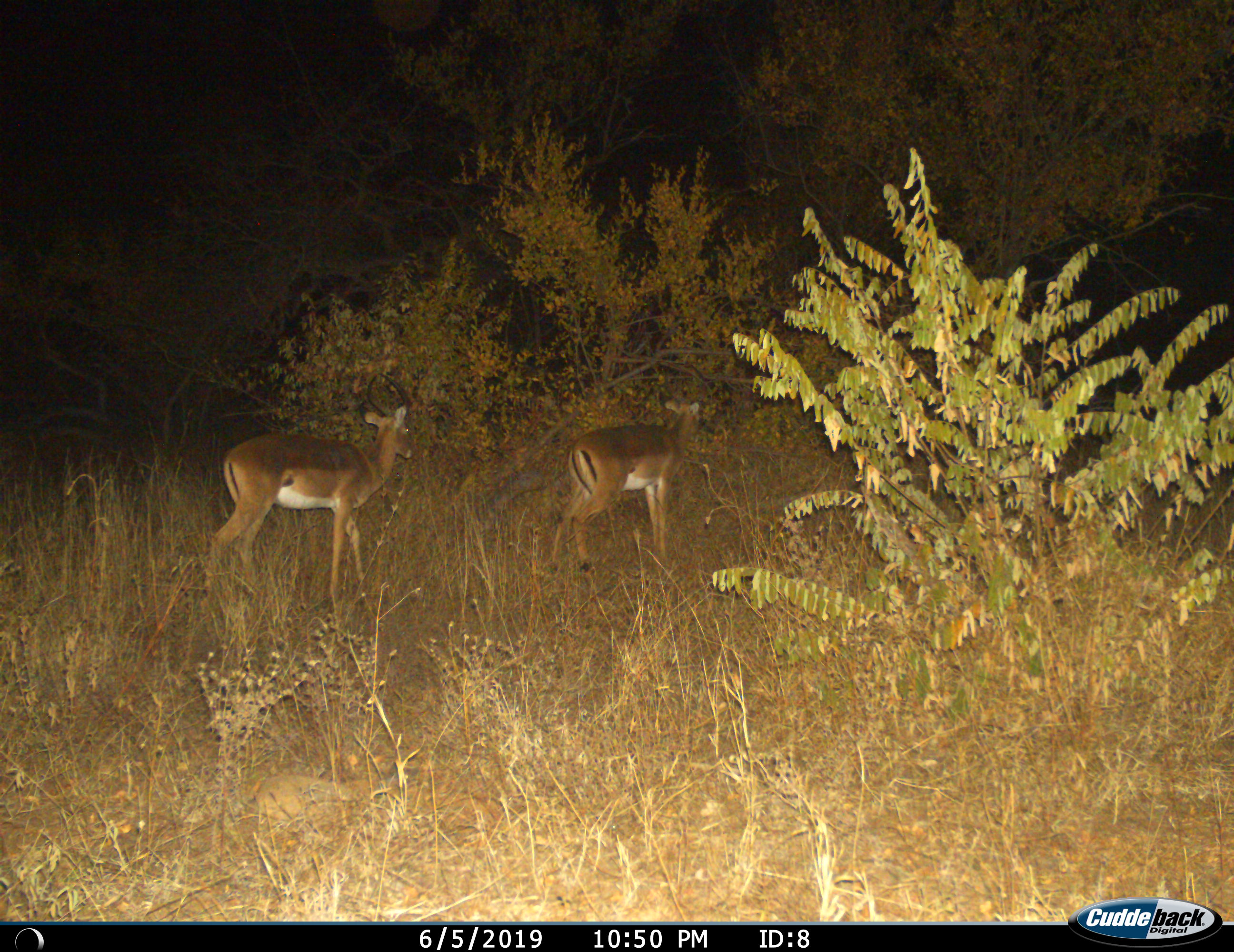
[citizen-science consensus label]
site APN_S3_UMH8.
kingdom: Animalia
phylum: Chordata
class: Mammalia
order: Artiodactyla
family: Bovidae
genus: Aepyceros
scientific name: Aepyceros melampus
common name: impala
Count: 2.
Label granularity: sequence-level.